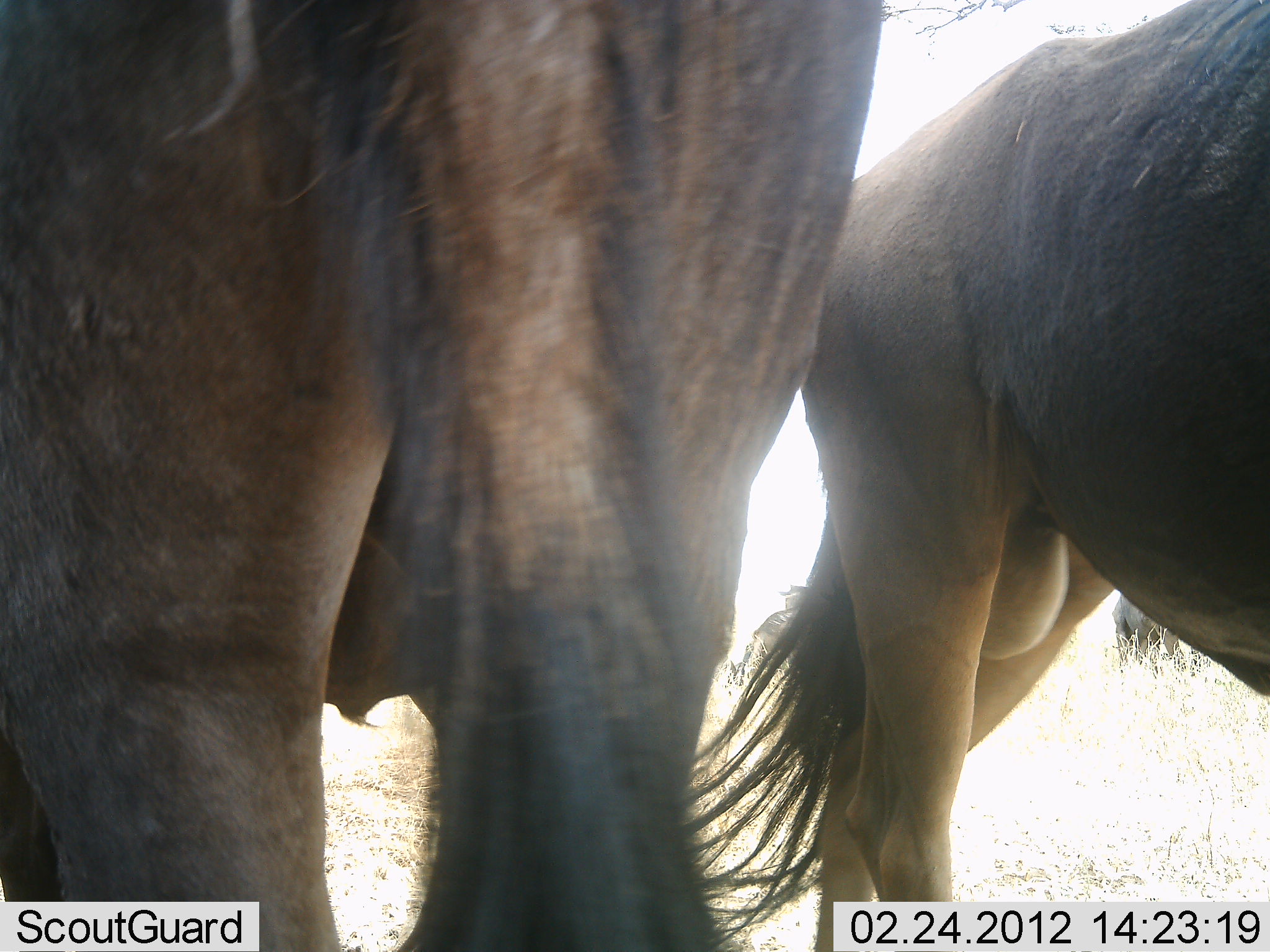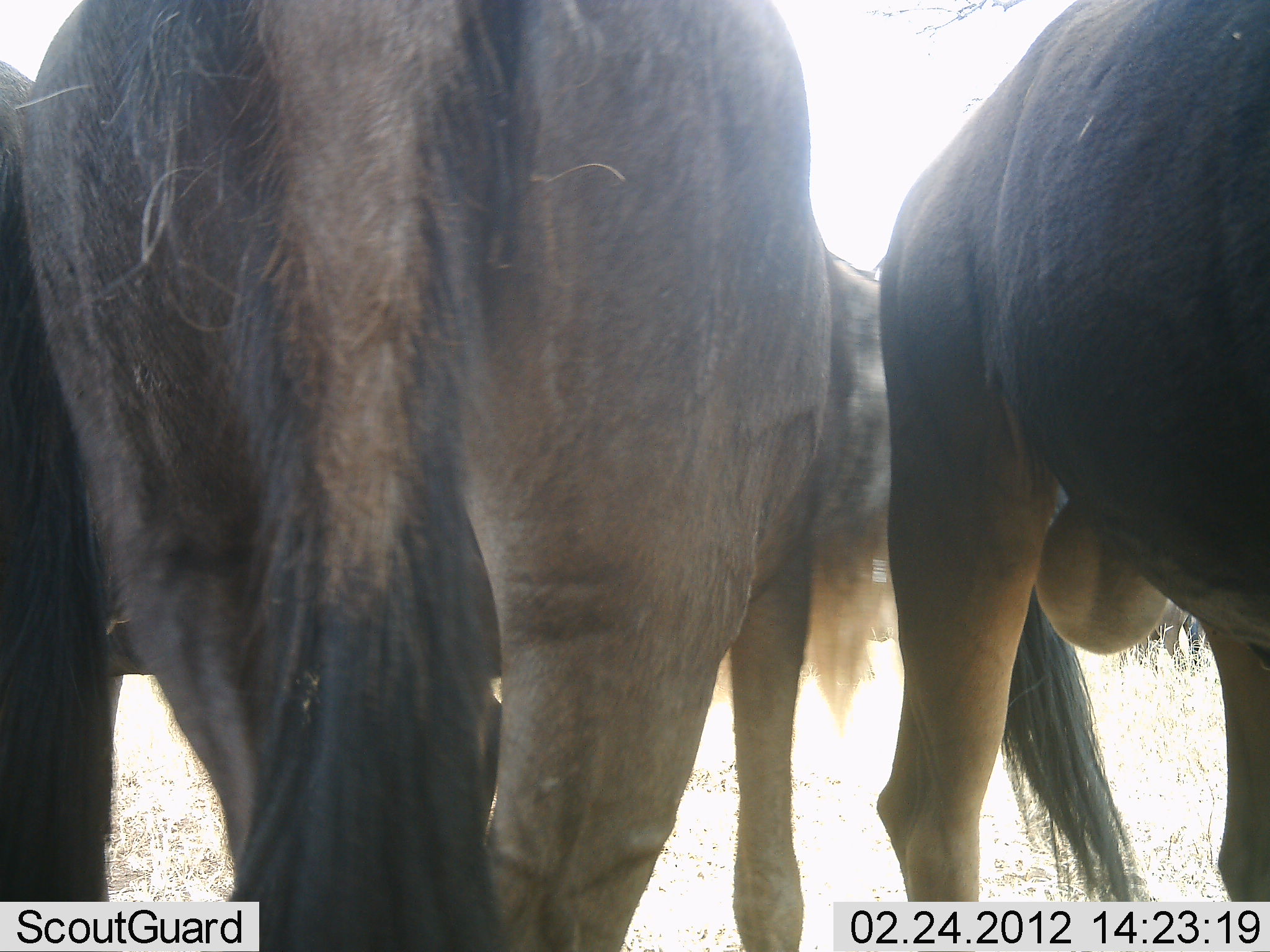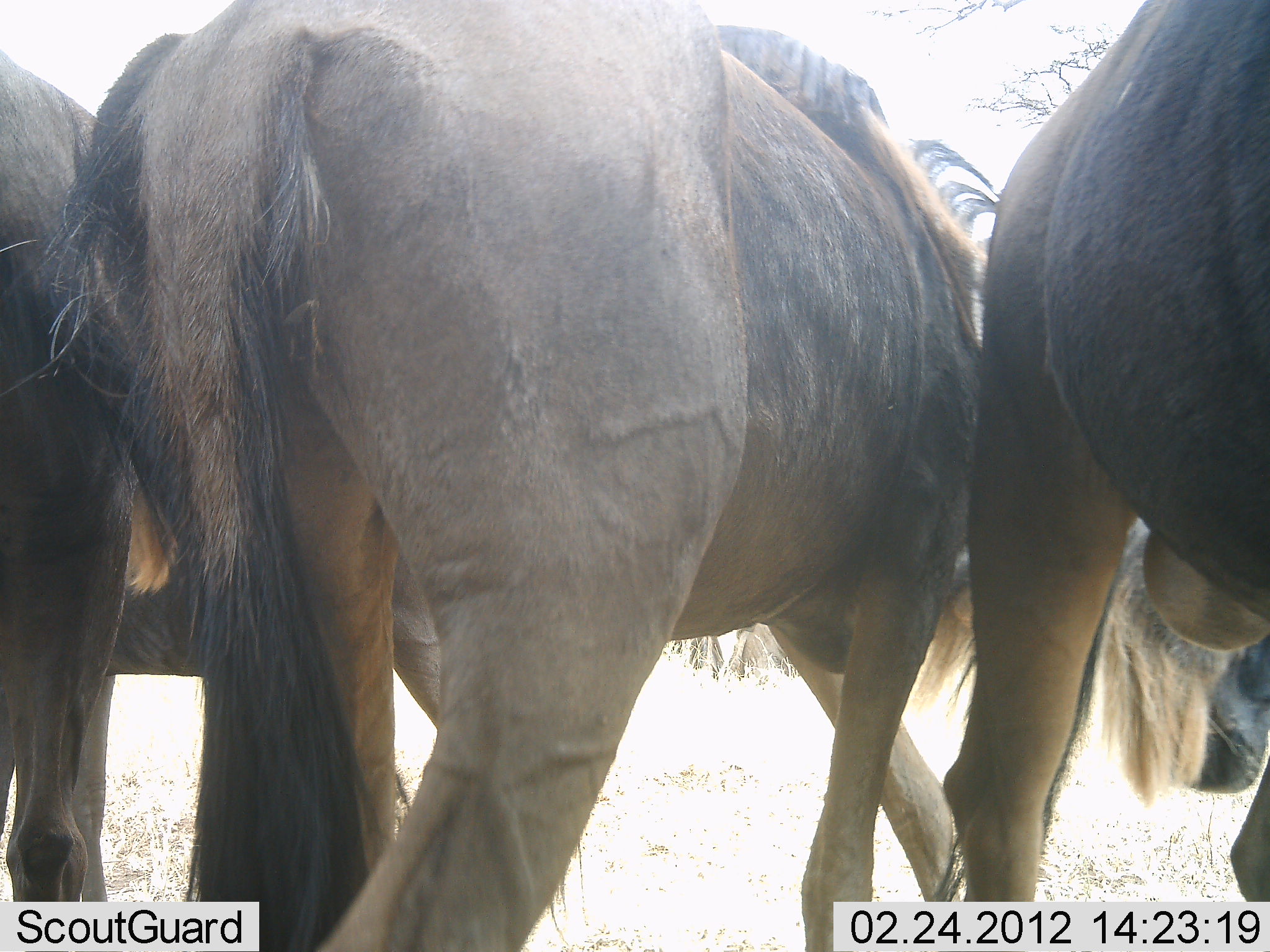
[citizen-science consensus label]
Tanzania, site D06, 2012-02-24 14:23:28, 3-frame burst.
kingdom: Animalia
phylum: Chordata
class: Mammalia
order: Artiodactyla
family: Bovidae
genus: Connochaetes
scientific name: Connochaetes taurinus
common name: blue wildebeest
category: wildebeest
Wildebeest (blue wildebeest) (Connochaetes taurinus), count 3. Behavior (volunteer vote fractions): standing 75%, resting 12%, moving 19%, interacting 0%. Young present (vote fraction): 0%. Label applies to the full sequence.